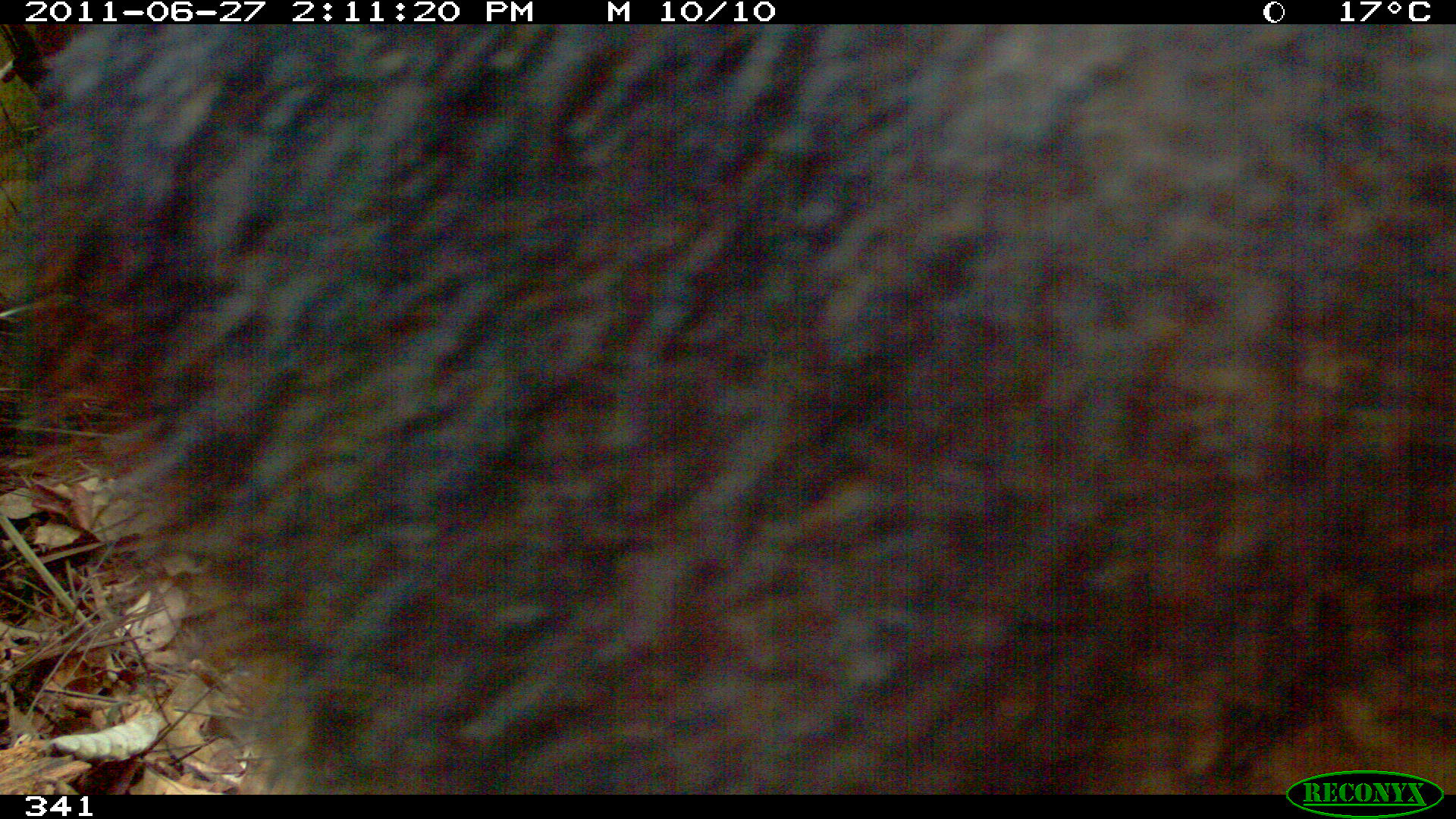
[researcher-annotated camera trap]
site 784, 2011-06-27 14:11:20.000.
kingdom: Animalia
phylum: Chordata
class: Mammalia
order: Artiodactyla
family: Tayassuidae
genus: Pecari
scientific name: Pecari tajacu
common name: collared peccary